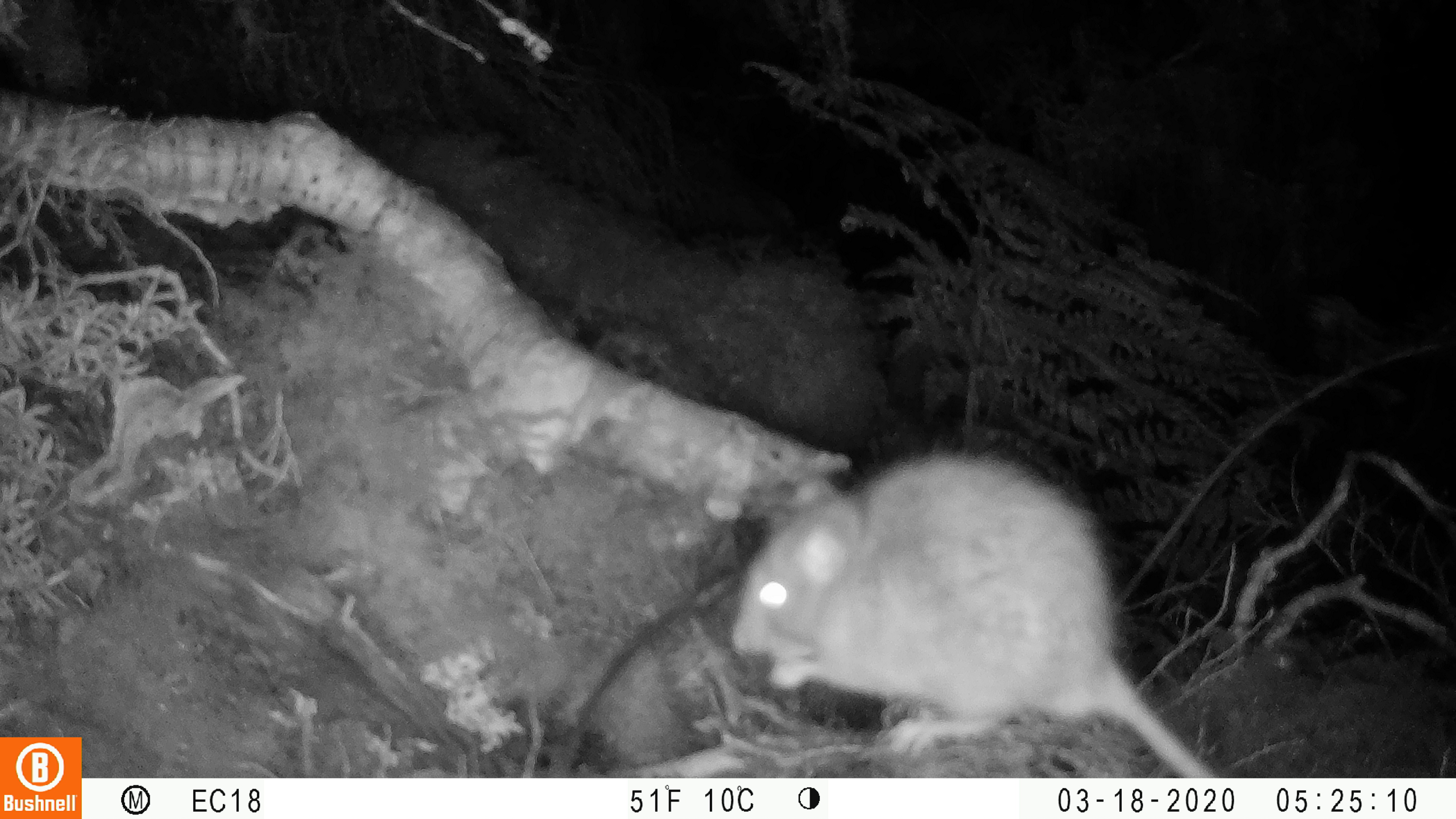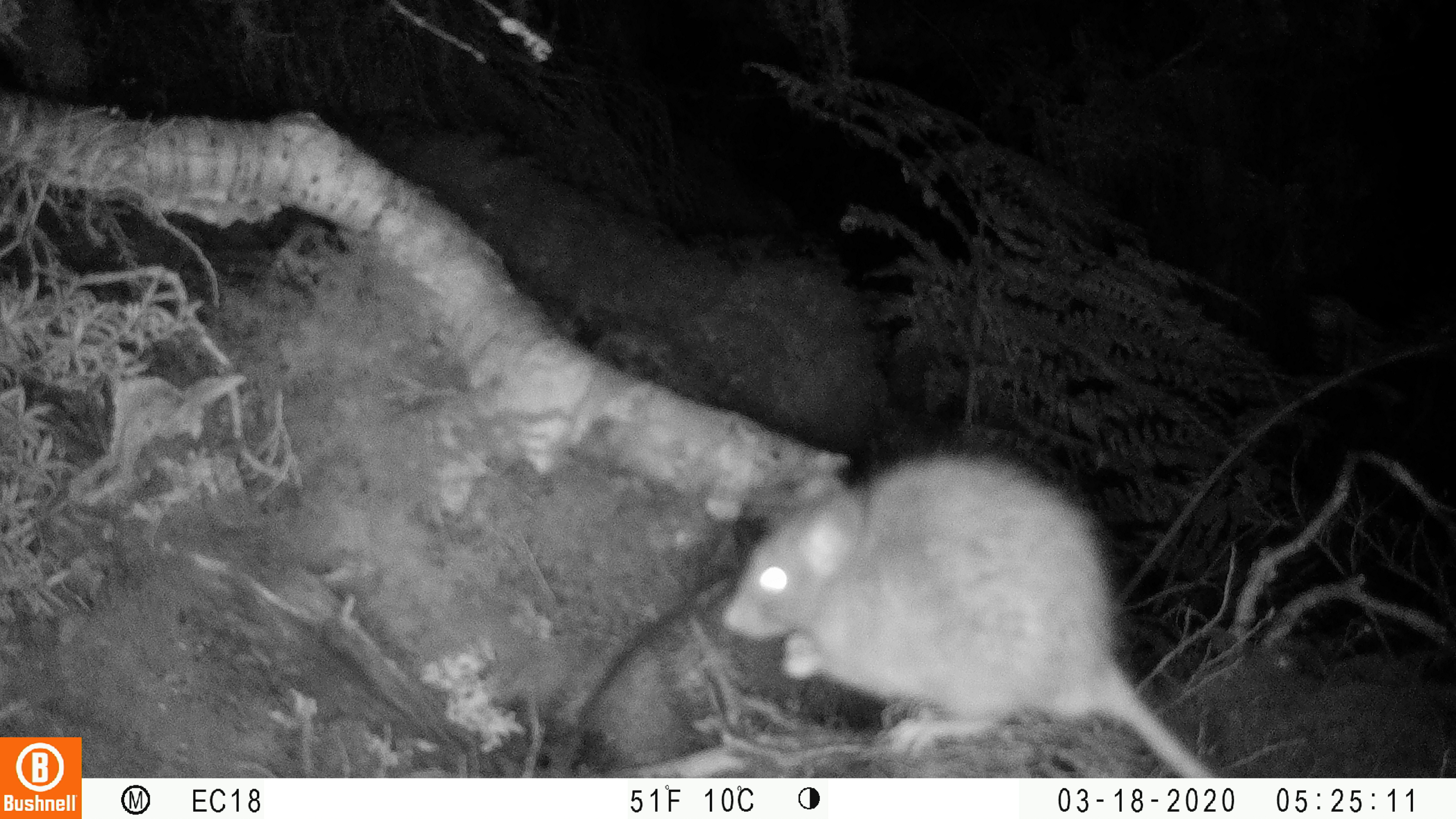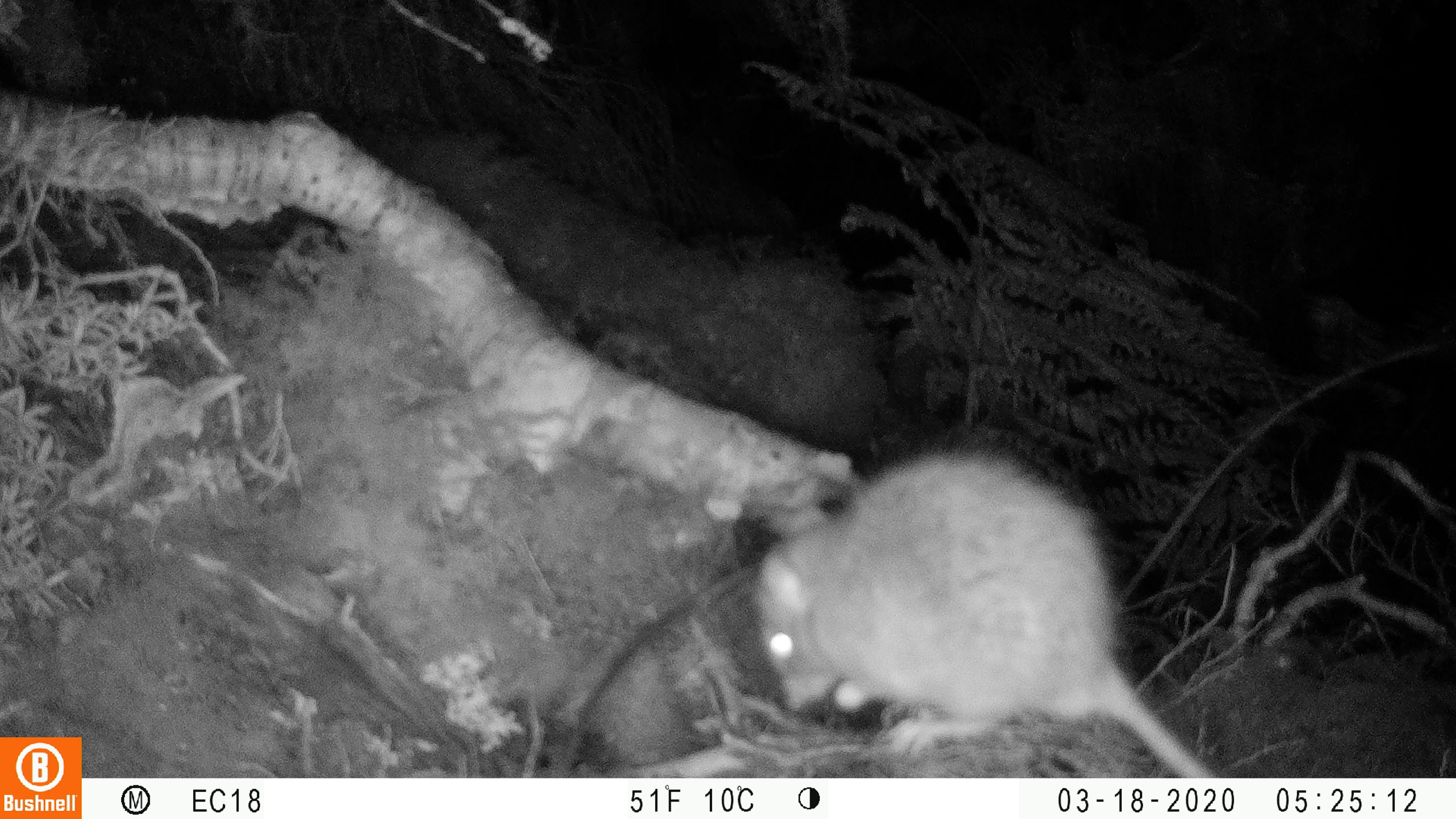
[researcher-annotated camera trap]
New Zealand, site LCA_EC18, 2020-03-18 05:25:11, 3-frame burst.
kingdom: Animalia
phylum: Chordata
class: Mammalia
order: Rodentia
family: Muridae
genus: Rattus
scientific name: Rattus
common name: rat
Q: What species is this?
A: Rat (Rattus).